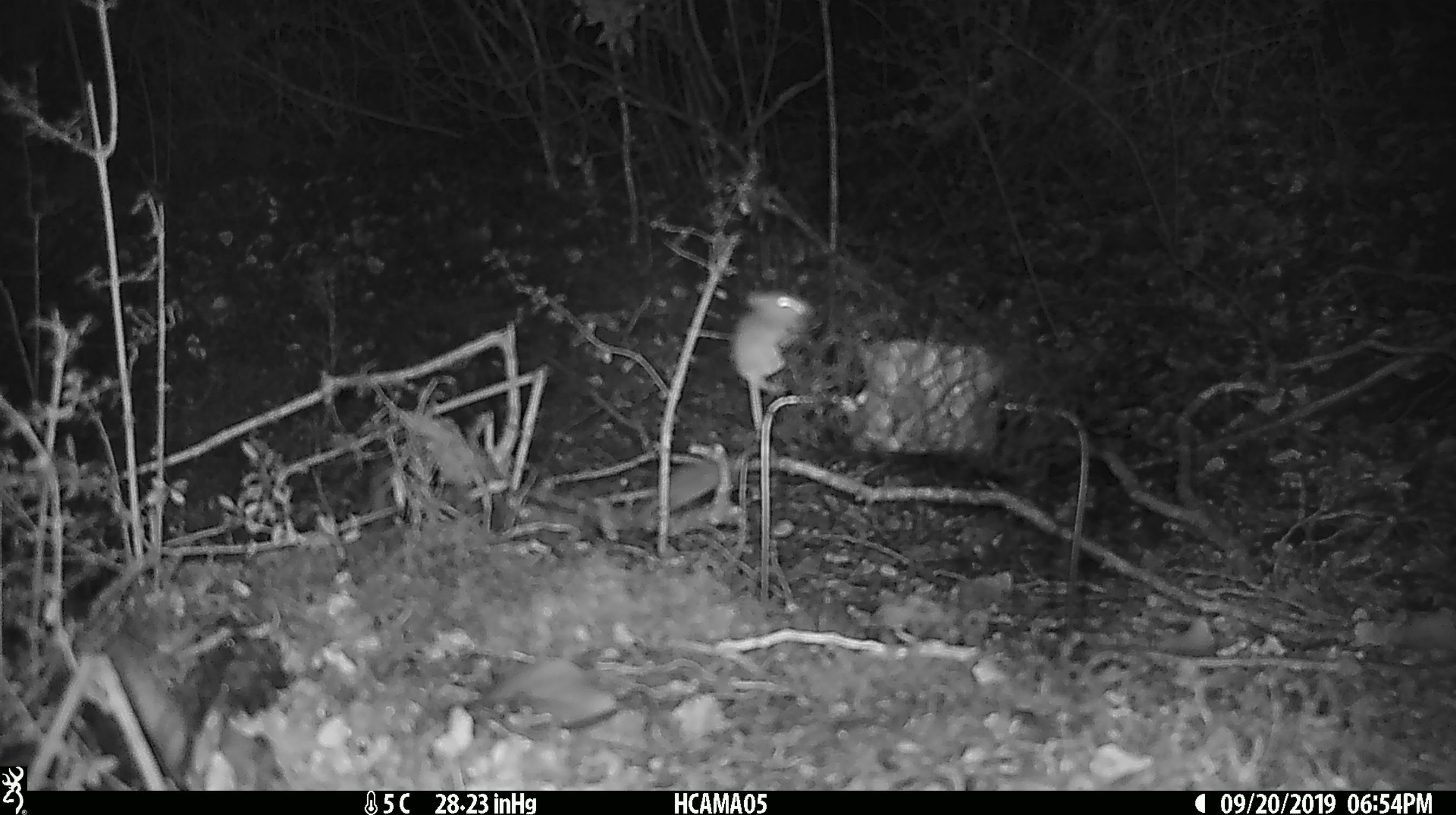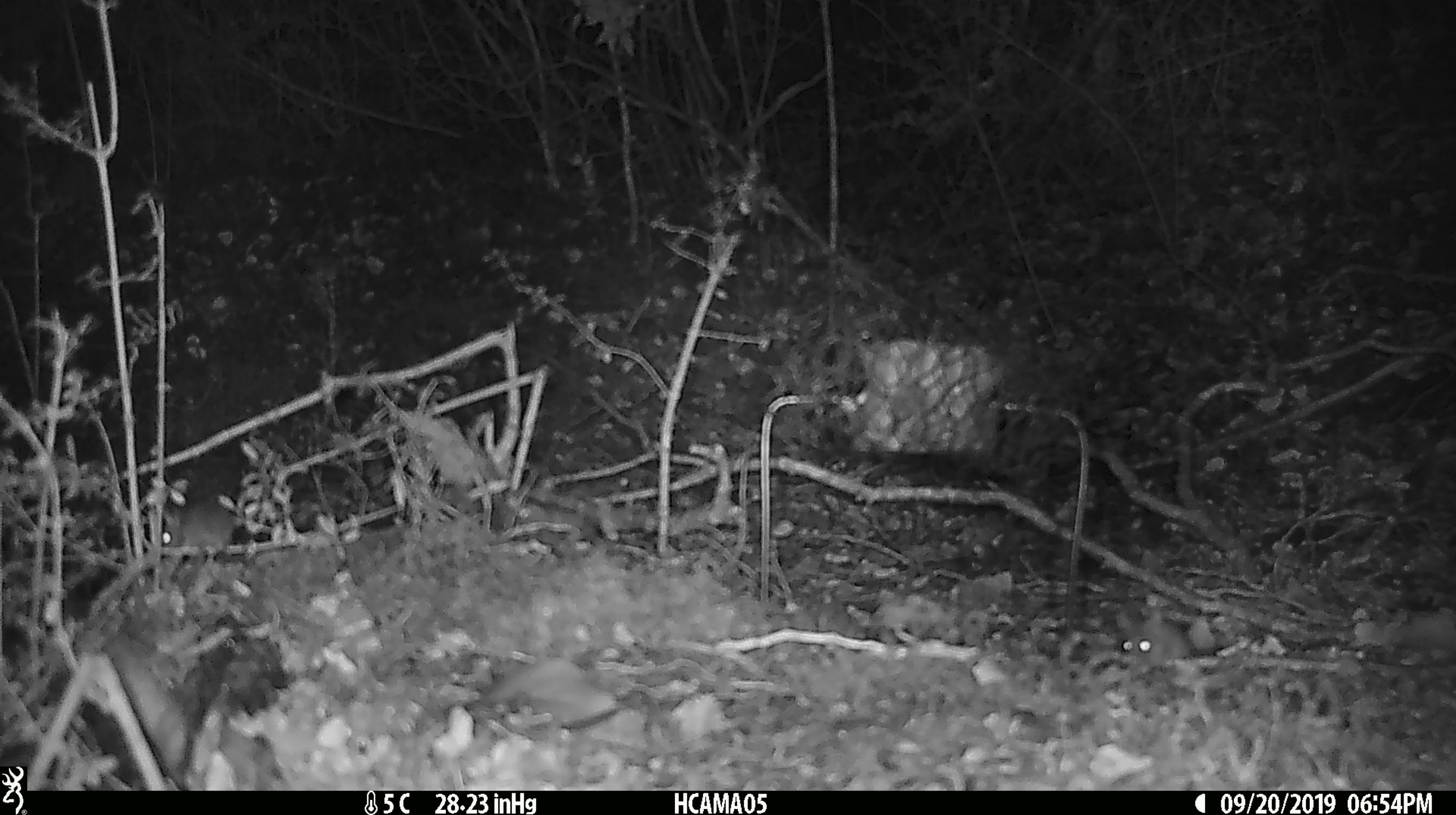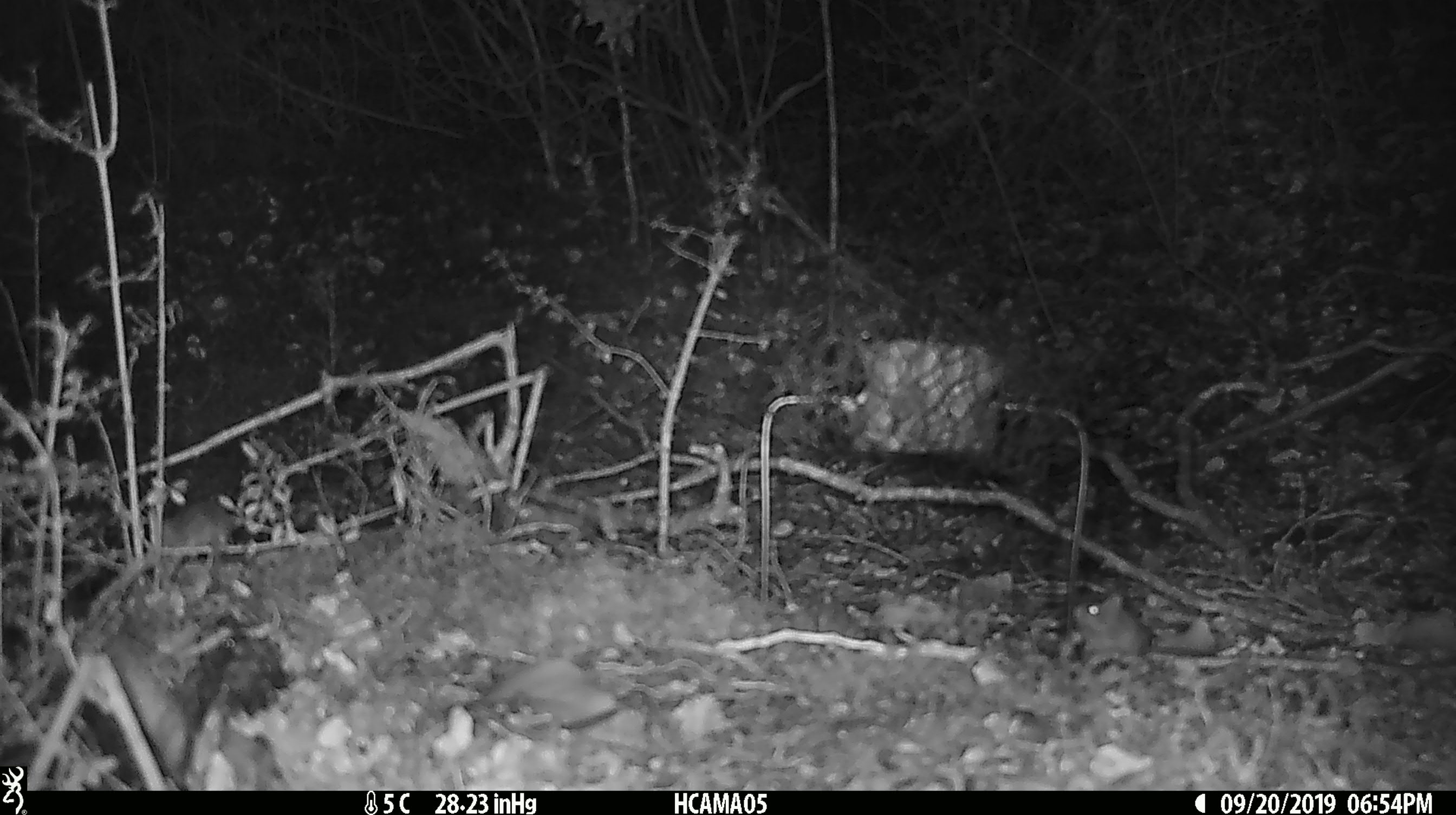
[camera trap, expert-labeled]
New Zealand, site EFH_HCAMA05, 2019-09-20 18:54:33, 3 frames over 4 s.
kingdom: Animalia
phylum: Chordata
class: Mammalia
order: Rodentia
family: Muridae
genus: Mus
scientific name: Mus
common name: mouse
Mouse (Mus).